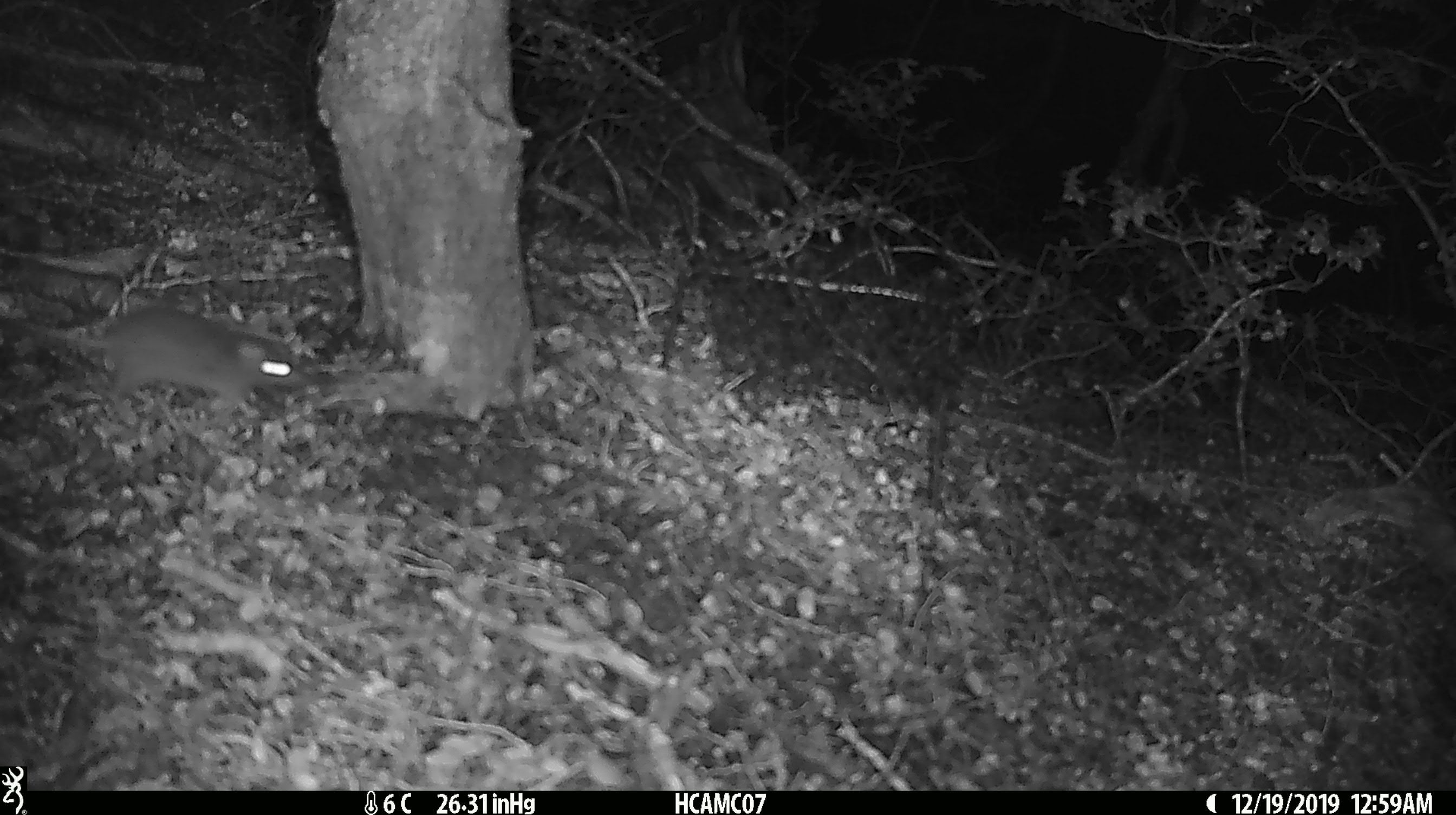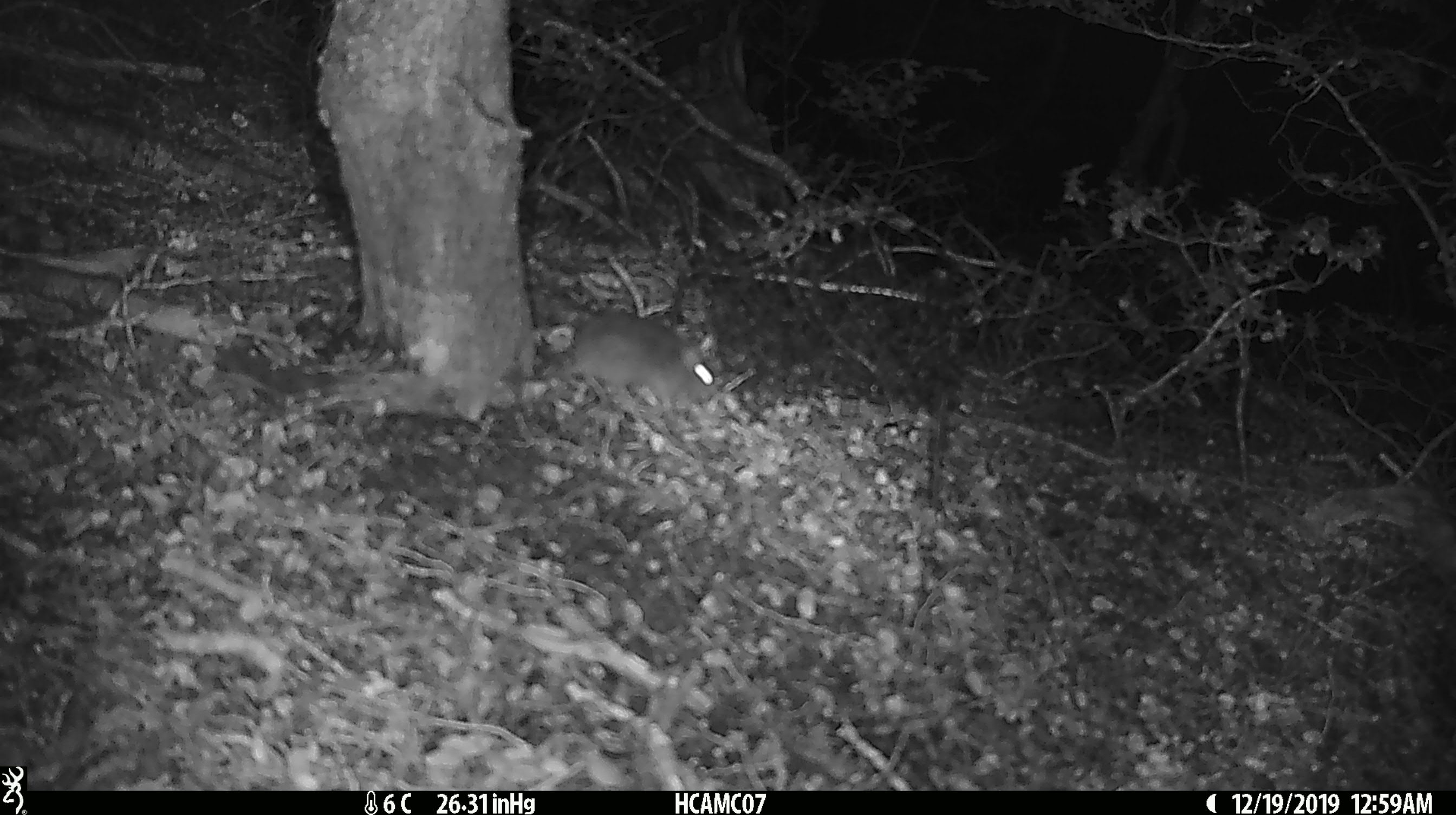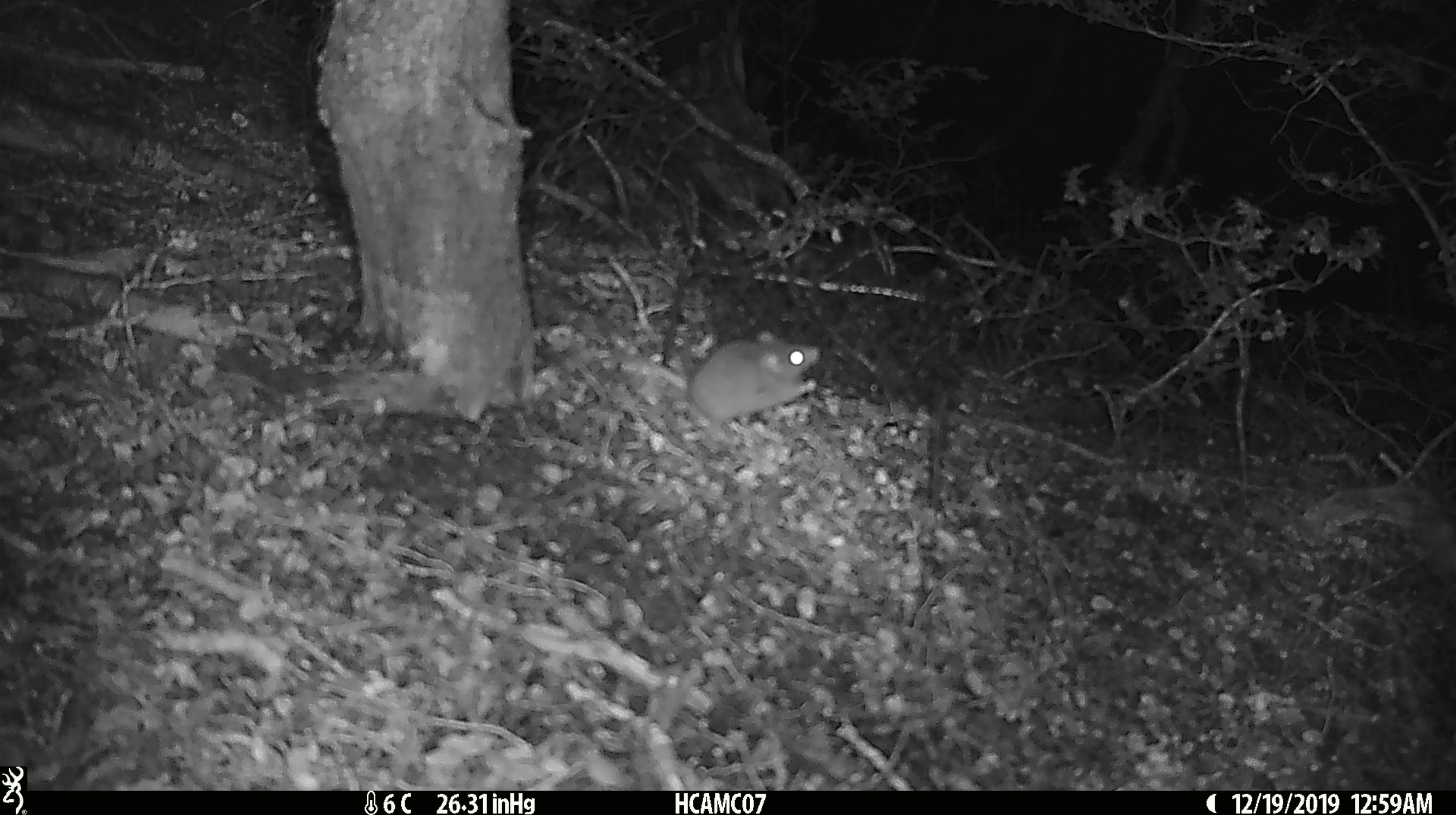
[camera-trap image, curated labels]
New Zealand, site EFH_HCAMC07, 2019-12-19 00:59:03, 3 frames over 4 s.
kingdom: Animalia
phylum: Chordata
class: Mammalia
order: Rodentia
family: Muridae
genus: Mus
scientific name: Mus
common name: mouse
Mouse (Mus).